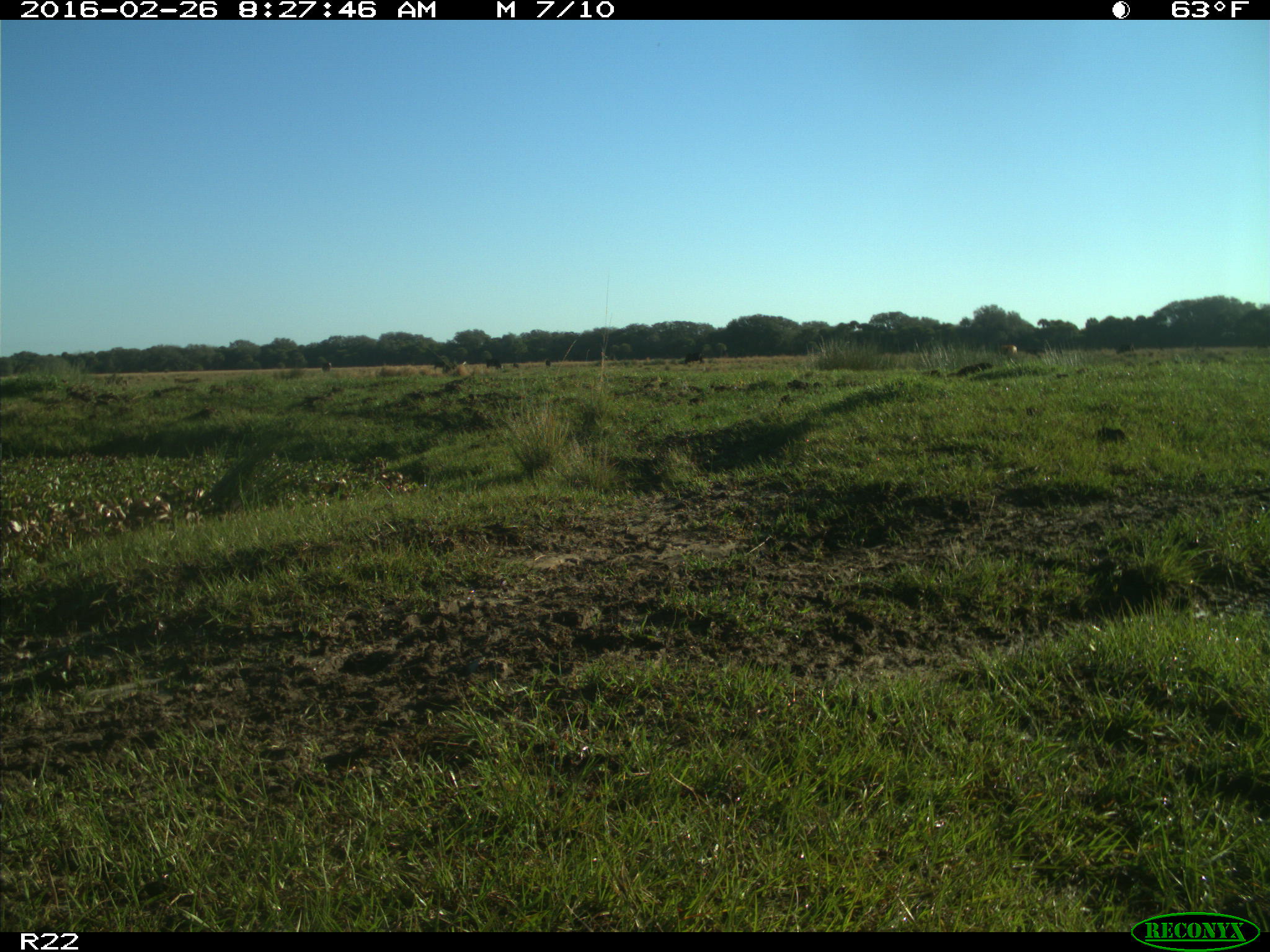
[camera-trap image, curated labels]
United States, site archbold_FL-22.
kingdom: Animalia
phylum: Chordata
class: Mammalia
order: Artiodactyla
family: Bovidae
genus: Bos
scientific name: Bos taurus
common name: domestic cow